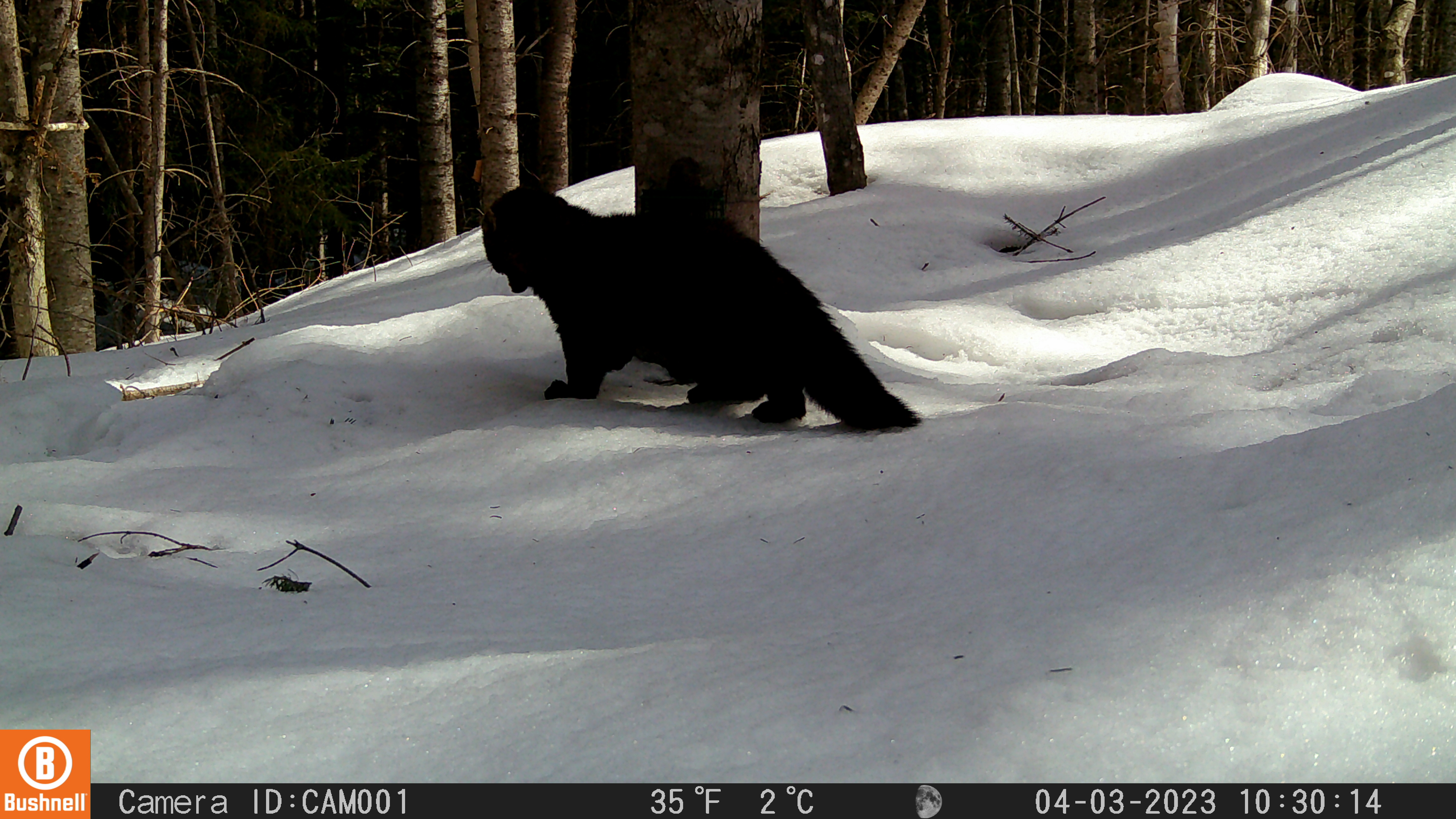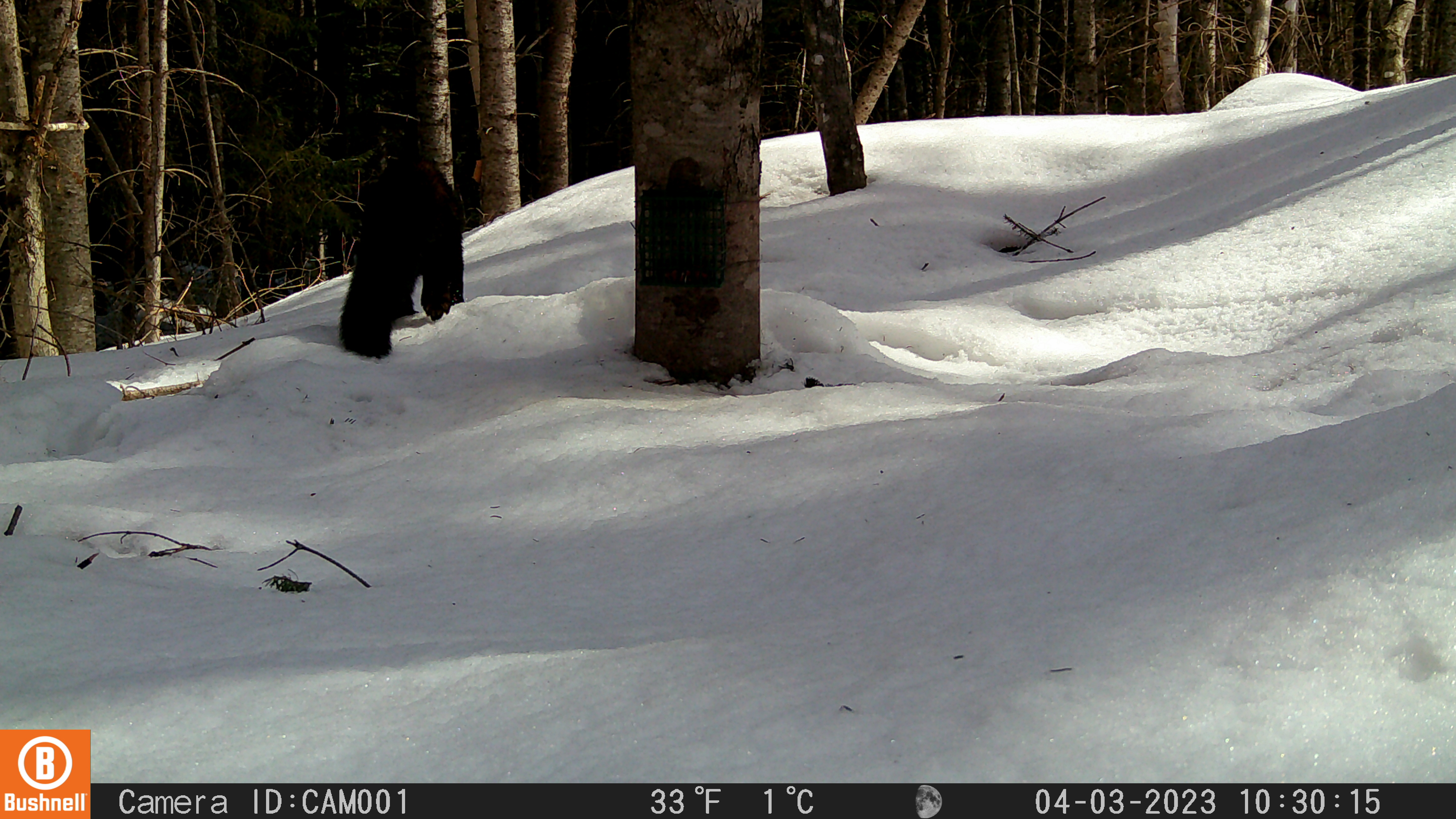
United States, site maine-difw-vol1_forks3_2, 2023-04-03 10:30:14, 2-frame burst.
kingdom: Animalia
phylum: Chordata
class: Mammalia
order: Carnivora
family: Mustelidae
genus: Pekania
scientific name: Pekania pennanti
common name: fisher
Fisher (Pekania pennanti).